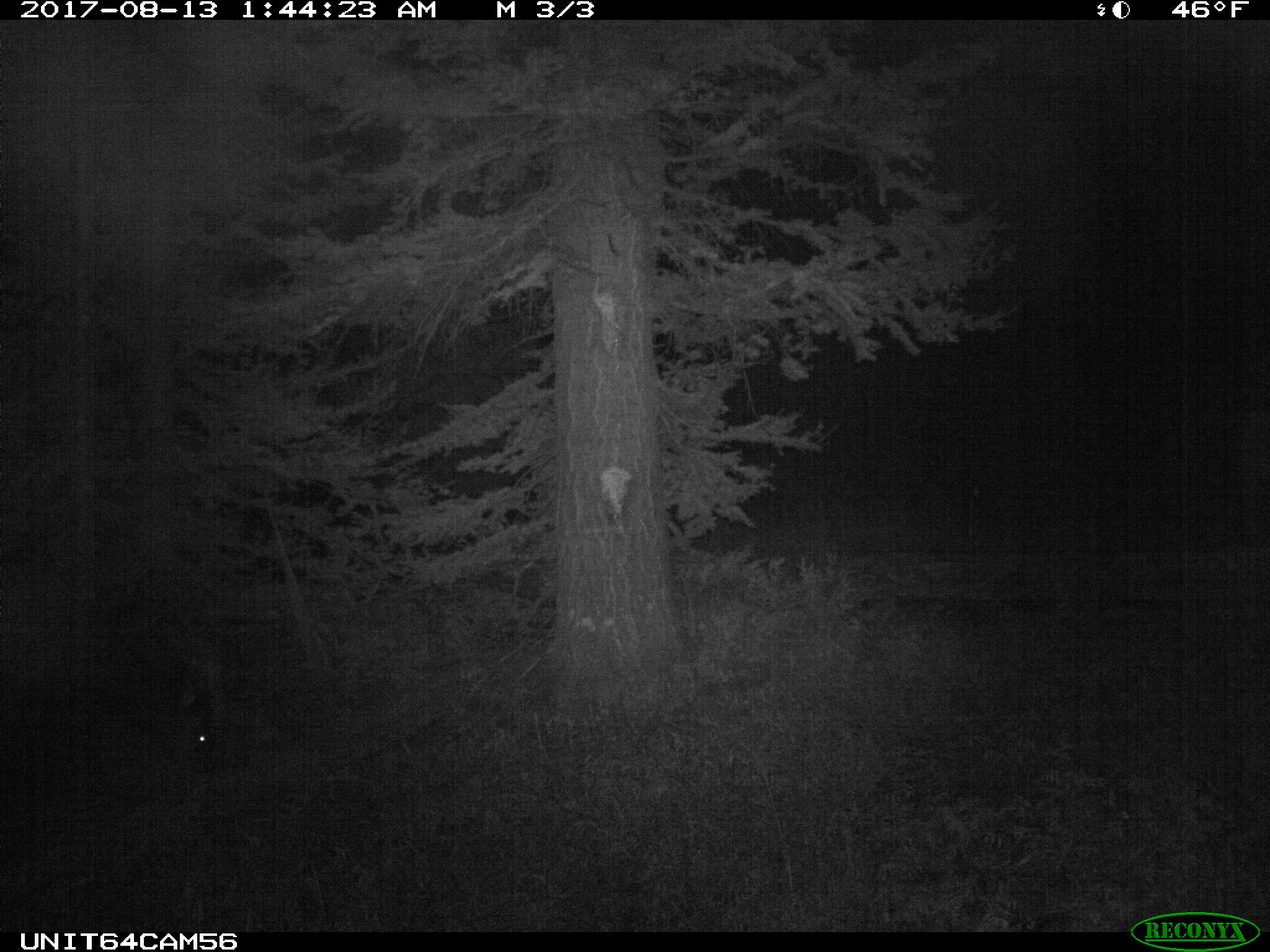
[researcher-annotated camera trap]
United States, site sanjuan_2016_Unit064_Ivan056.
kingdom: Animalia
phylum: Chordata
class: Mammalia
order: Artiodactyla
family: Cervidae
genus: Cervus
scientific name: Cervus elaphus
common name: red deer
Cervus elaphus (red deer).